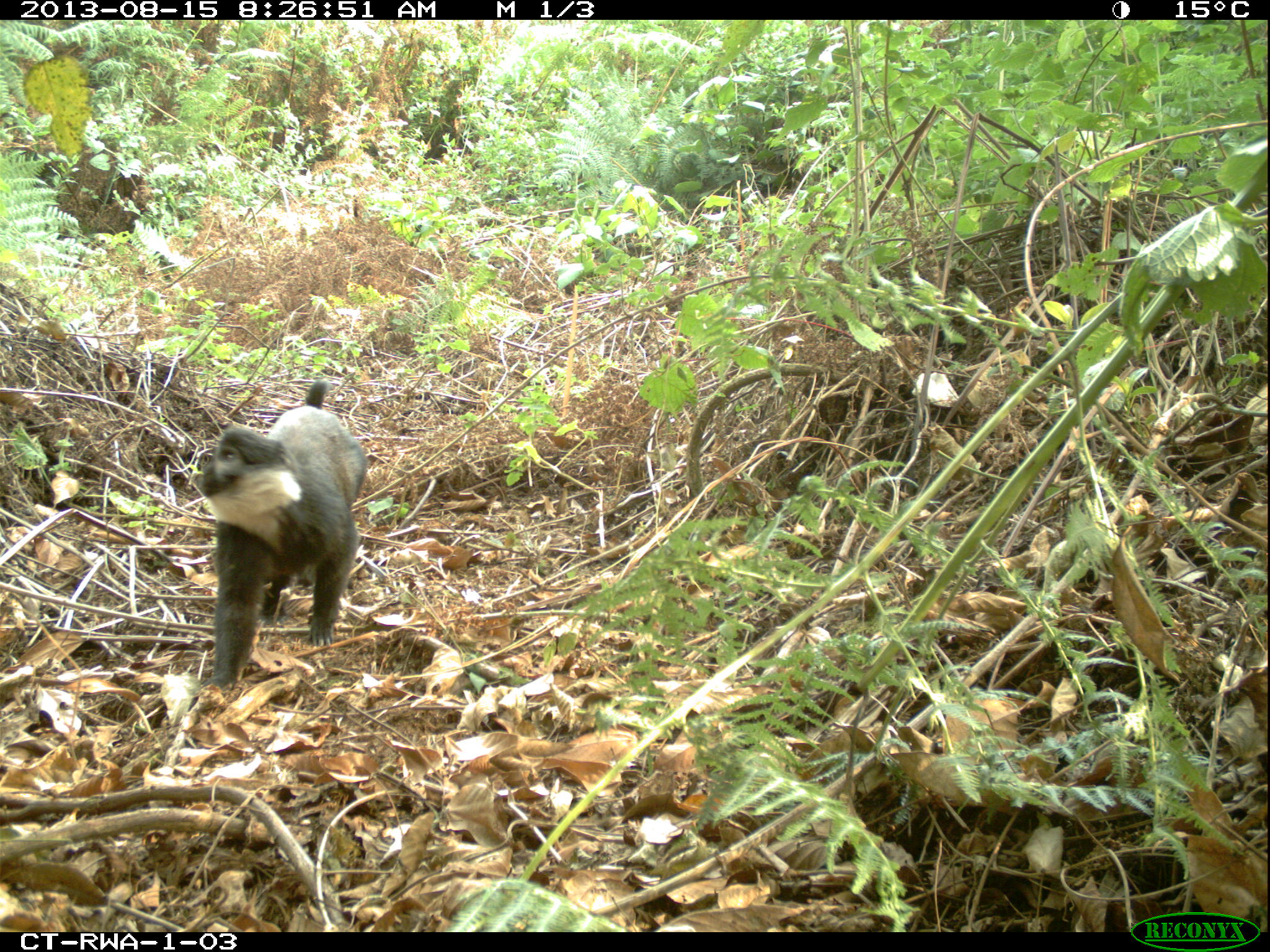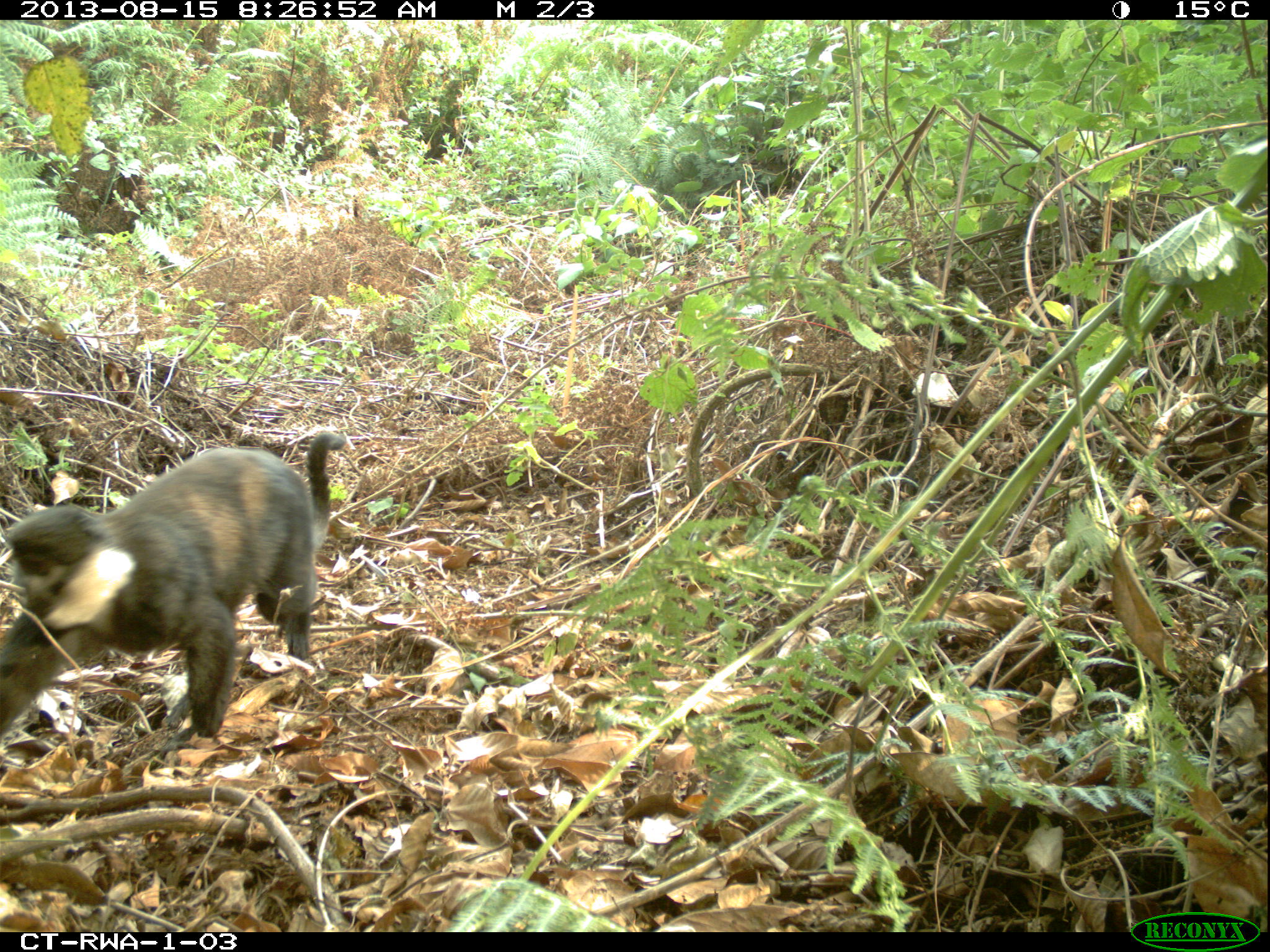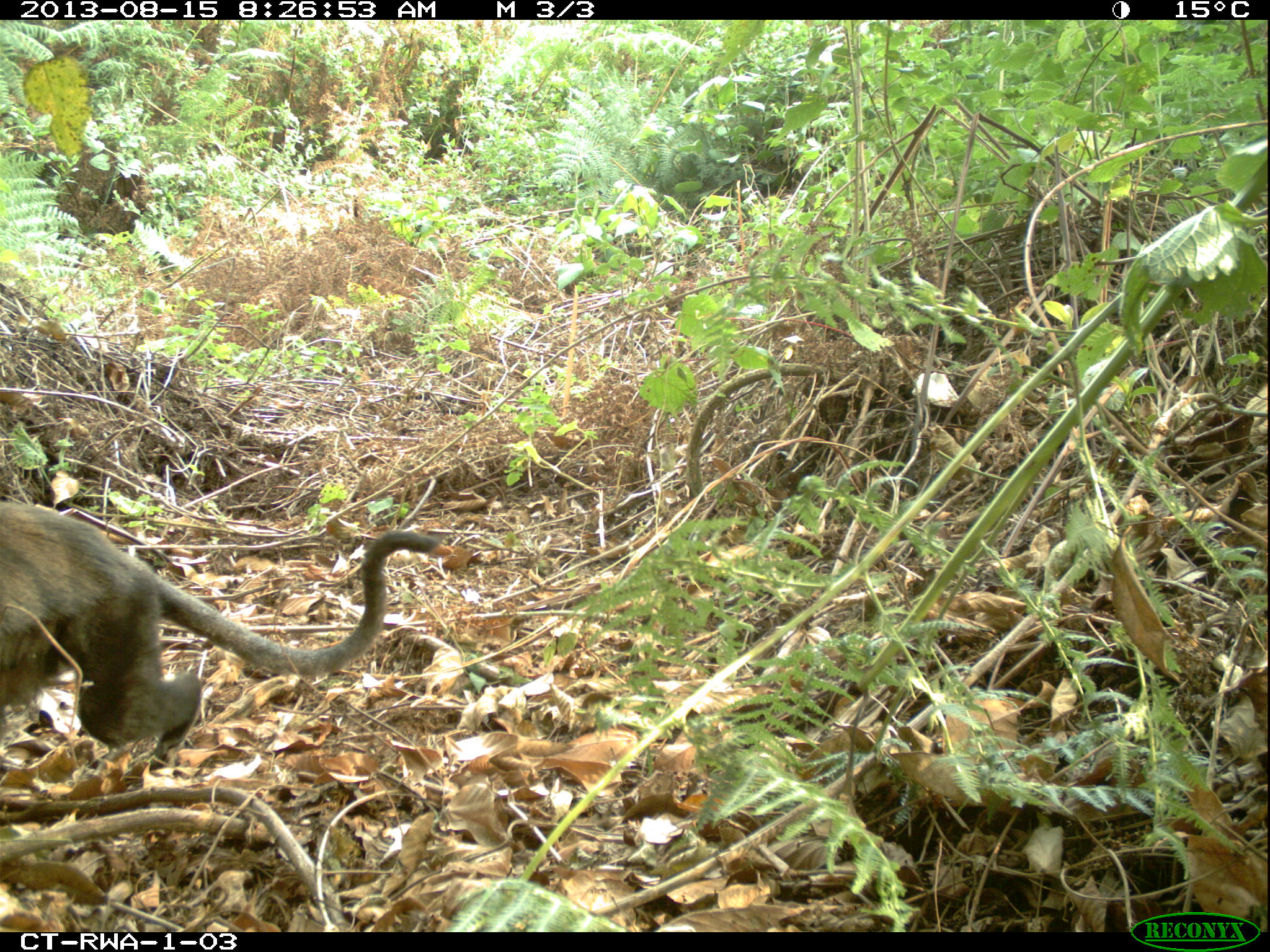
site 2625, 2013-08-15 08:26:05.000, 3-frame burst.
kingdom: Animalia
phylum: Chordata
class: Mammalia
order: Primates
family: Cercopithecidae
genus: Allochrocebus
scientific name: Allochrocebus lhoesti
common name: l'hoest's monkey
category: cercopithecus lhoesti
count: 1